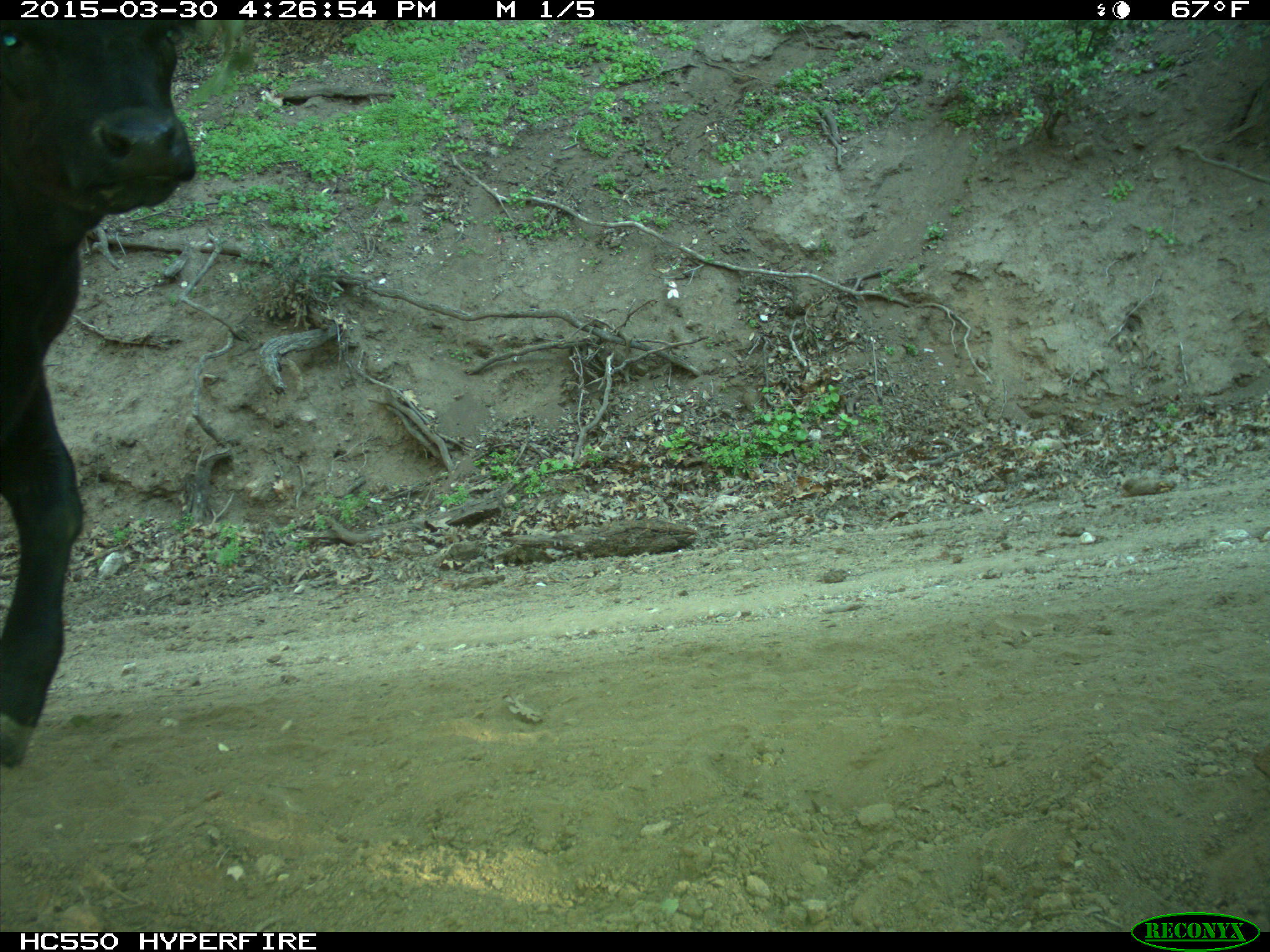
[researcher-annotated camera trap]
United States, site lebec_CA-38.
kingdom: Animalia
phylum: Chordata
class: Mammalia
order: Artiodactyla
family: Bovidae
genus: Bos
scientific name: Bos taurus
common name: domestic cow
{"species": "Bos taurus (domestic cow)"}